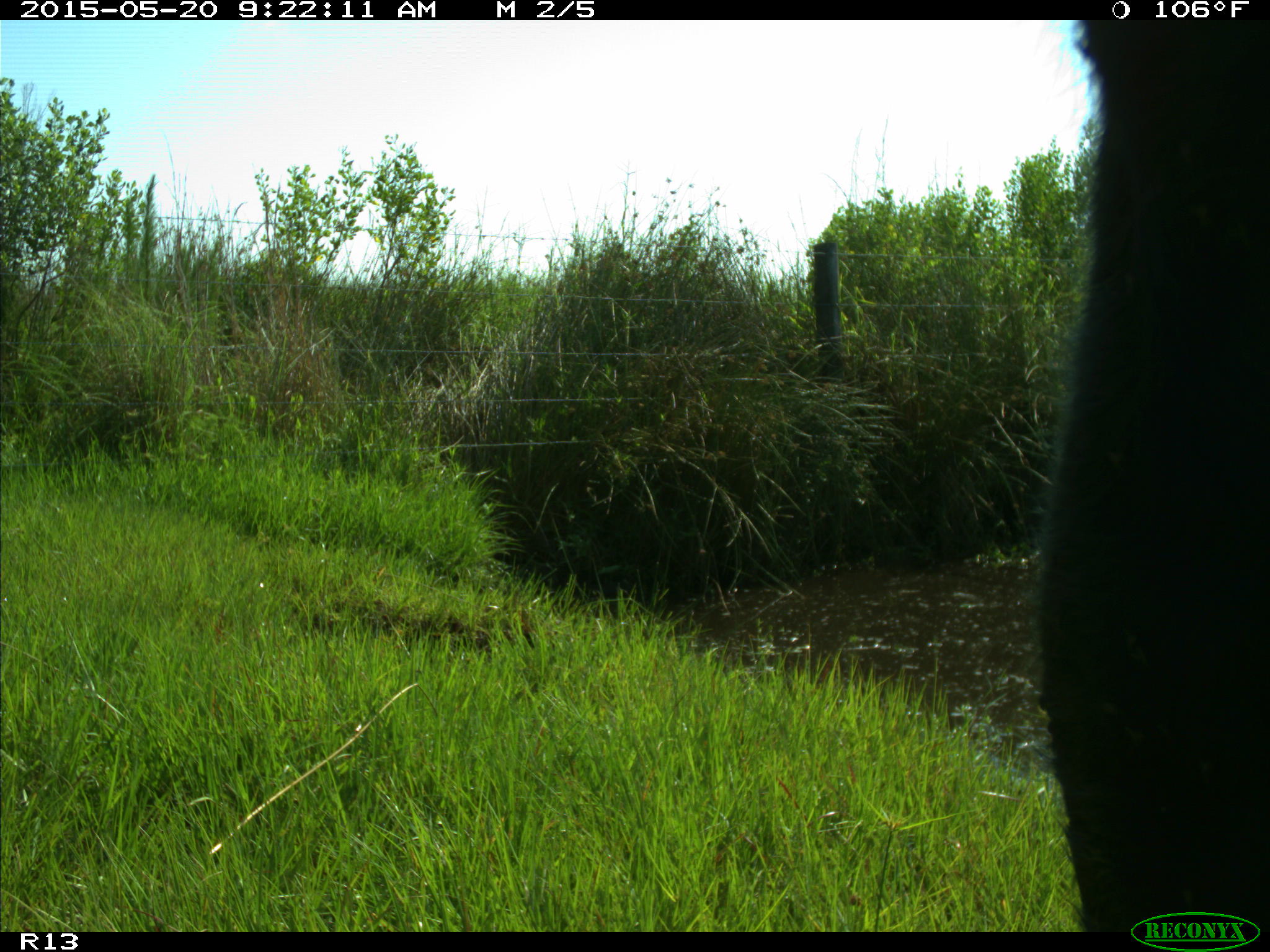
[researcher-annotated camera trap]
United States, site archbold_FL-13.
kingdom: Animalia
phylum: Chordata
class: Mammalia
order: Artiodactyla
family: Bovidae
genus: Bos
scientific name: Bos taurus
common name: domestic cow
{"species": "Bos taurus (domestic cow)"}